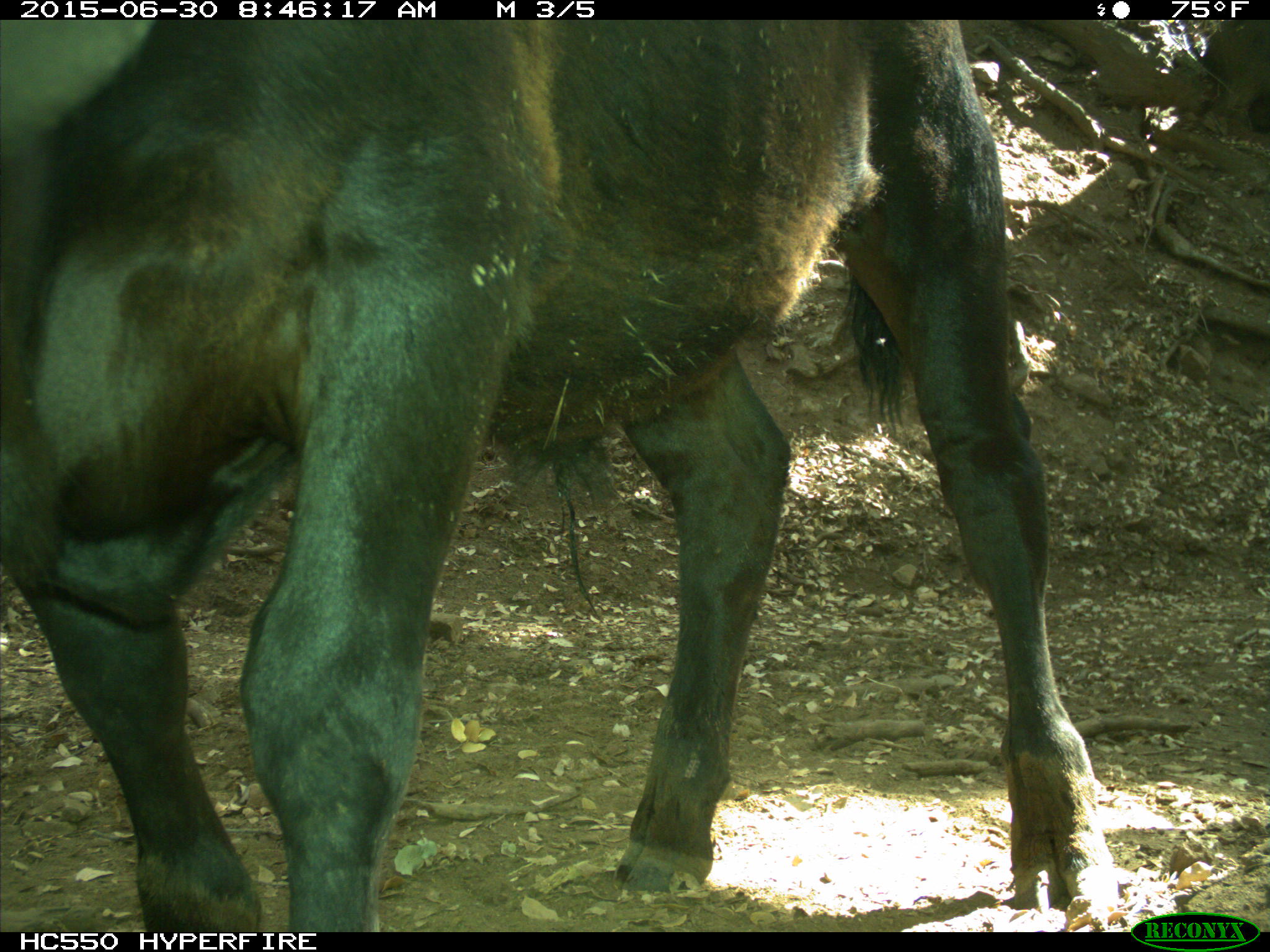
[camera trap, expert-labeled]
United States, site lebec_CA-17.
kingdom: Animalia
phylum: Chordata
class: Mammalia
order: Artiodactyla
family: Bovidae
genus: Bos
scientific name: Bos taurus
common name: domestic cow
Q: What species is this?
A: Bos taurus (domestic cow).